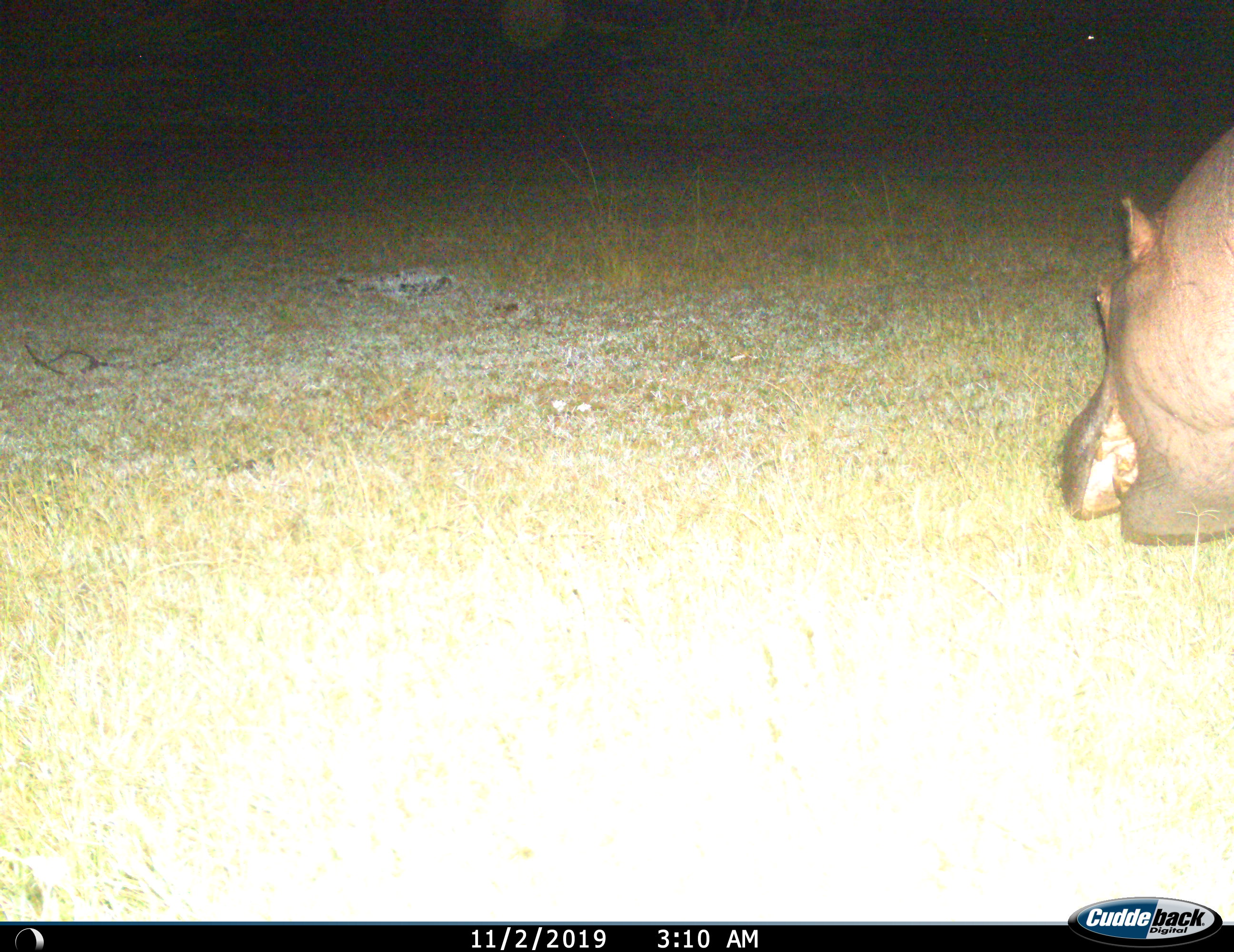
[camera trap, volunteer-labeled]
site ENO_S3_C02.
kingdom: Animalia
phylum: Chordata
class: Mammalia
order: Artiodactyla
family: Hippopotamidae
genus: Hippopotamus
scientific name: Hippopotamus amphibius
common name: hippopotamus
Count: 1.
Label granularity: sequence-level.